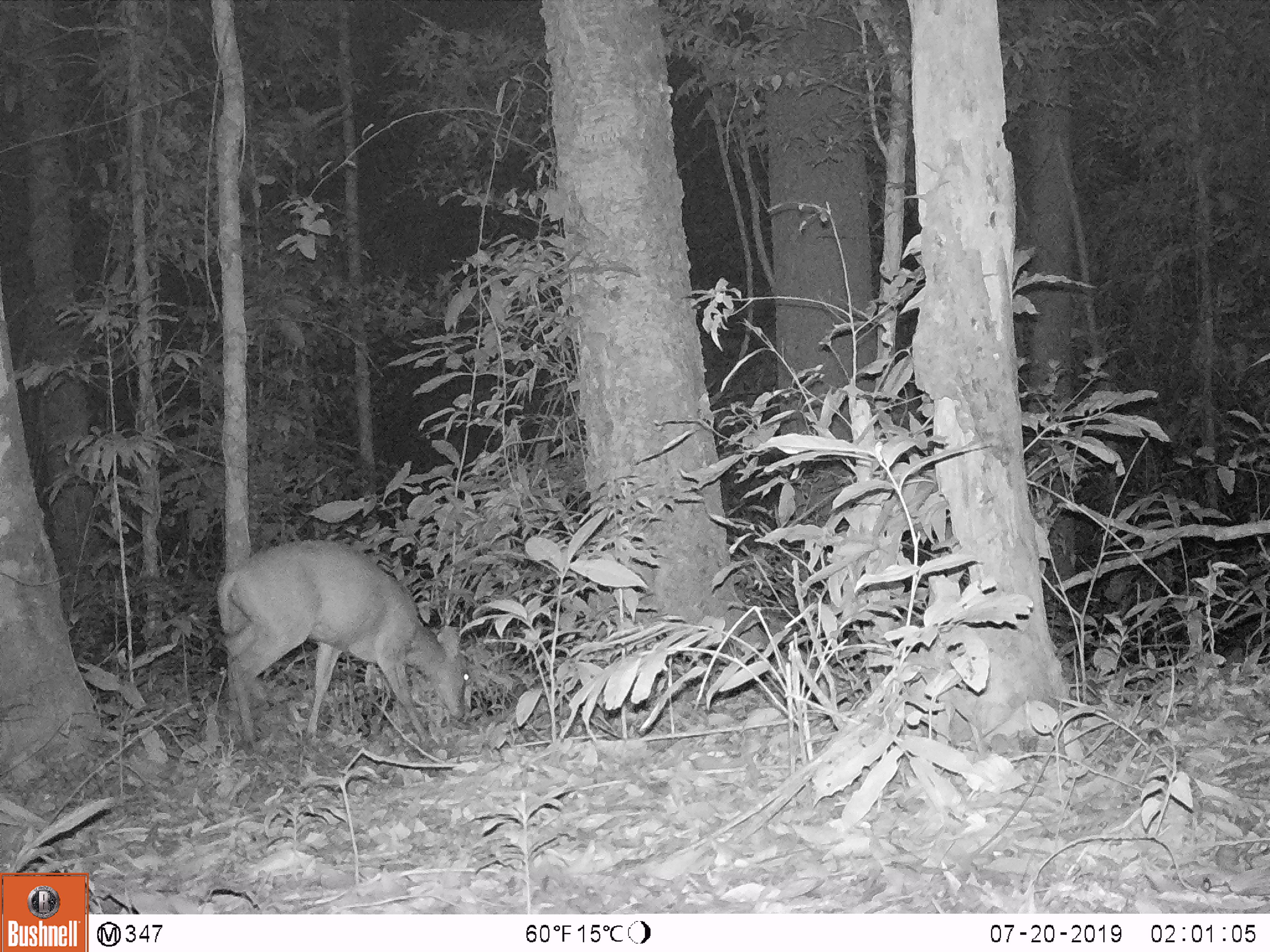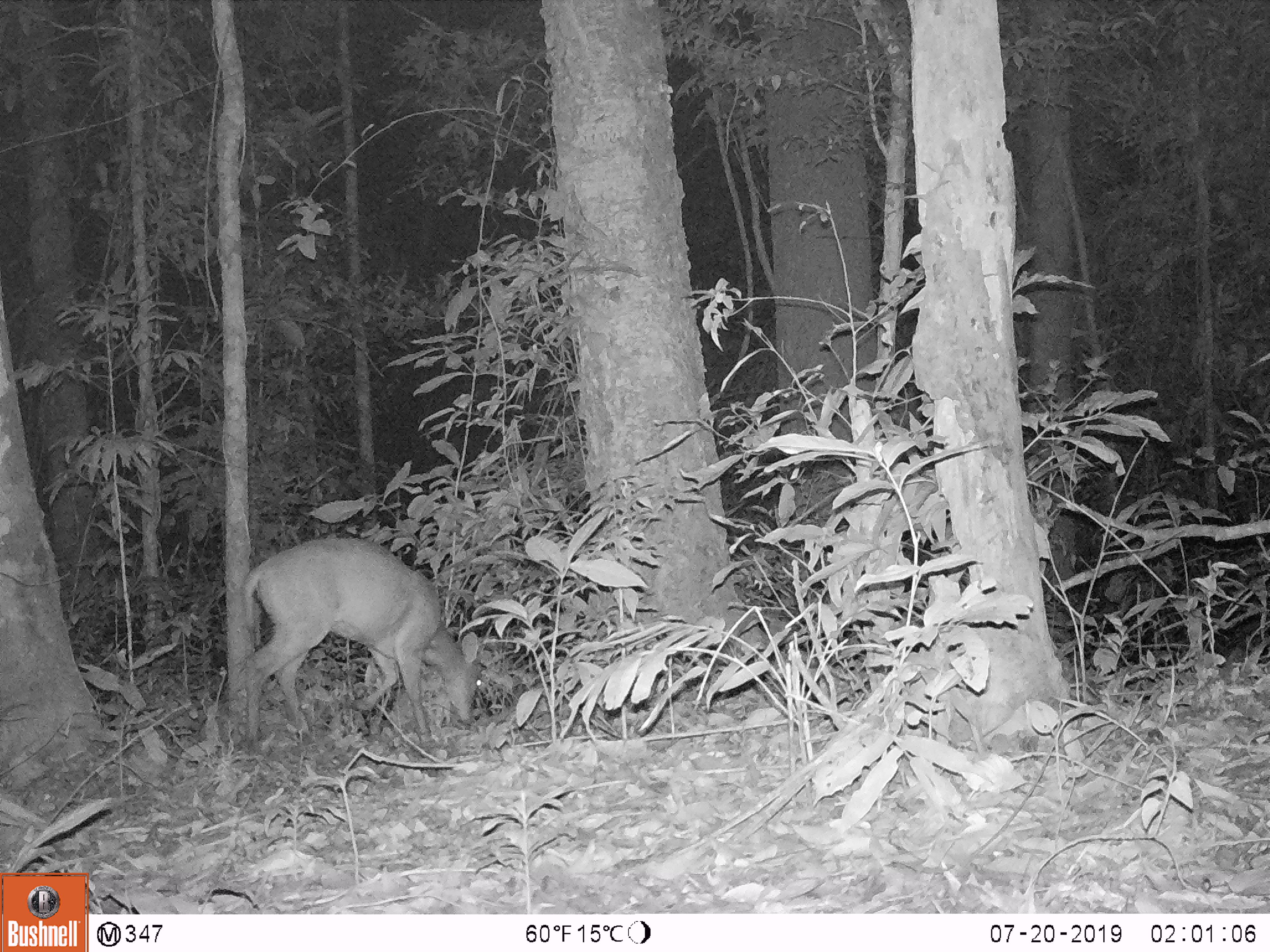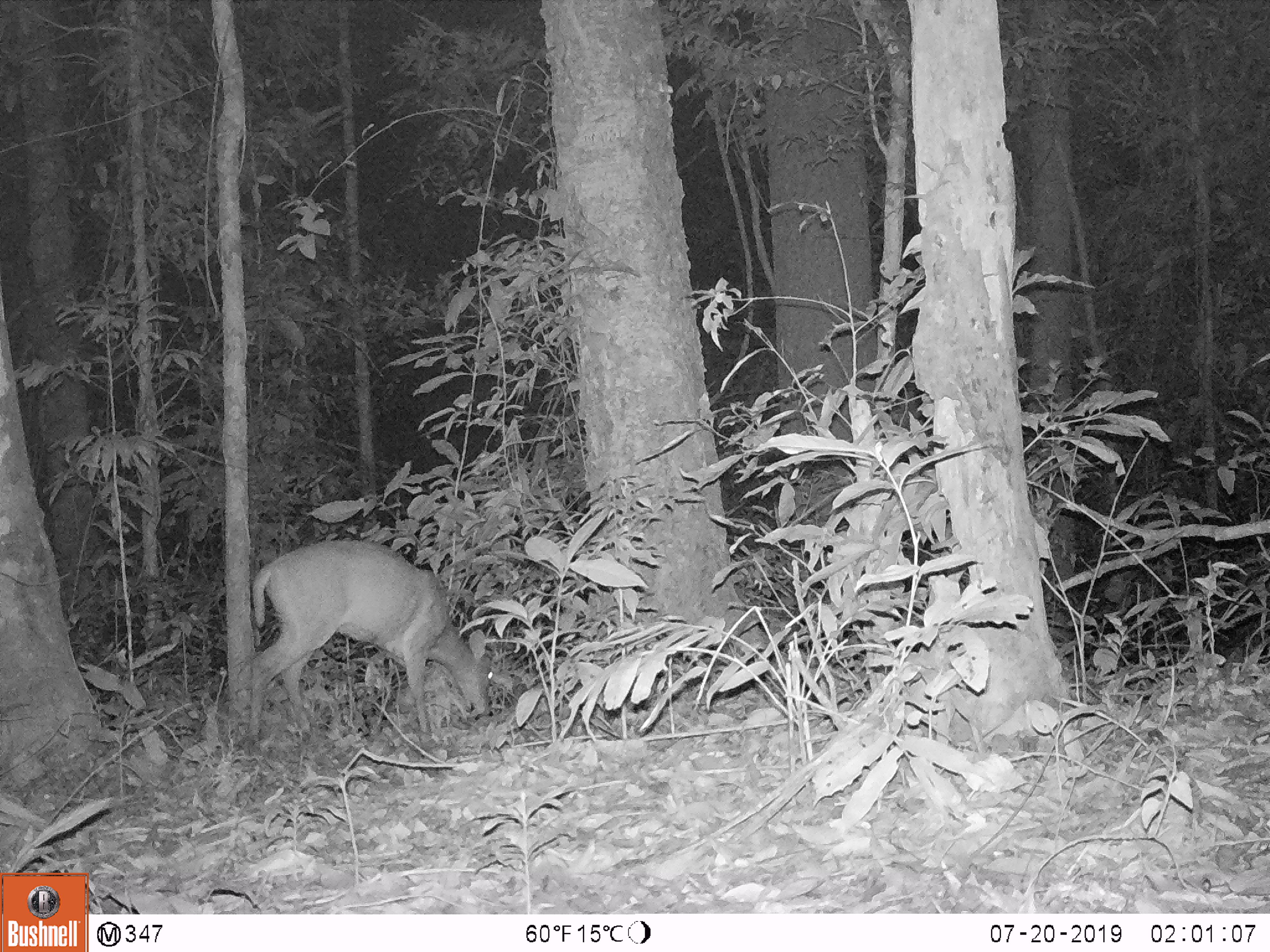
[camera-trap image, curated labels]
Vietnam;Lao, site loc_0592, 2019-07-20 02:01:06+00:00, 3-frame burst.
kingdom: Animalia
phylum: Chordata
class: Mammalia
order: Artiodactyla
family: Cervidae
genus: Muntiacus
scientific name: Muntiacus muntjak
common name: red muntjac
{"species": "red muntjac (Muntiacus muntjak)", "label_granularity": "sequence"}